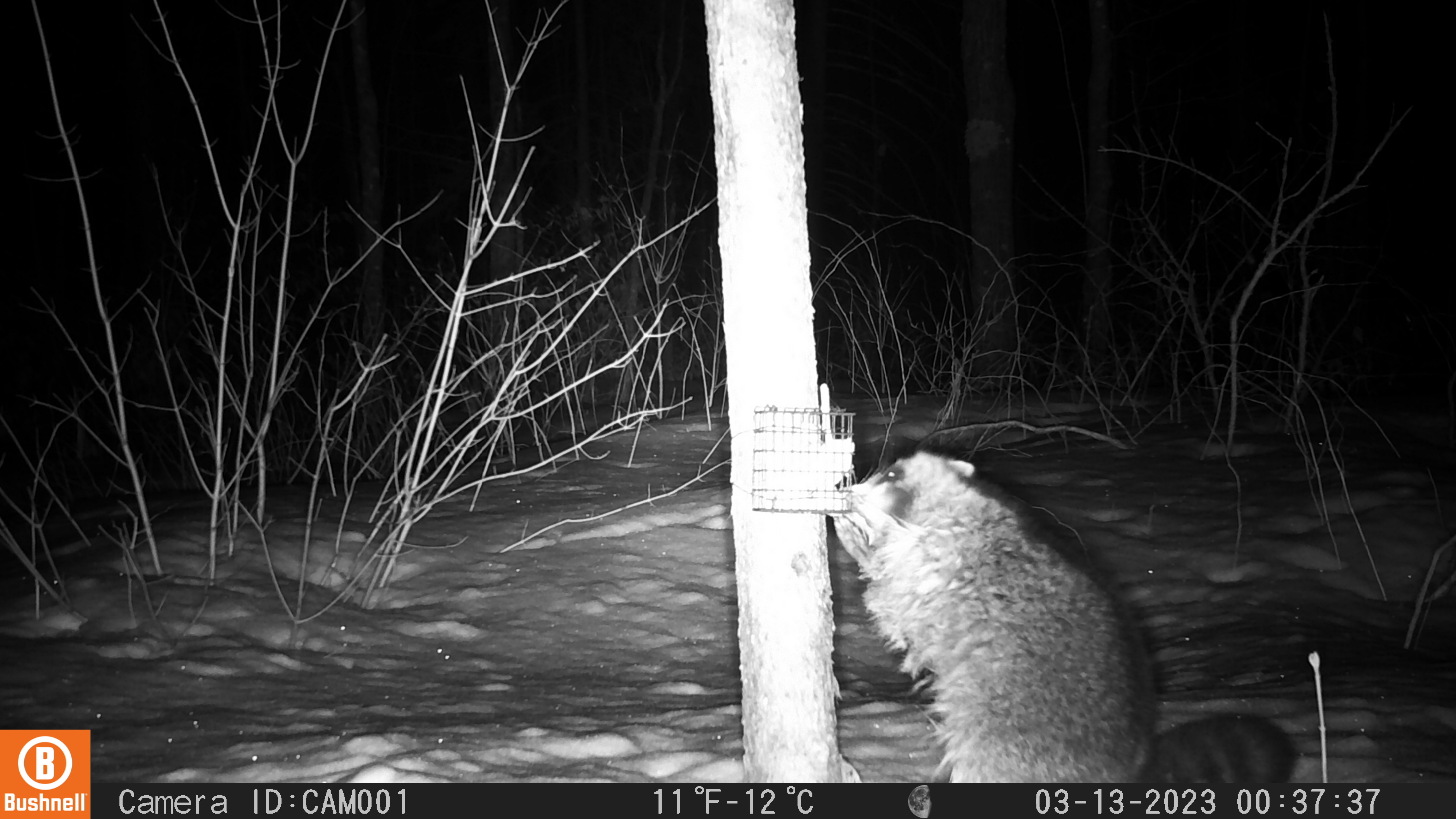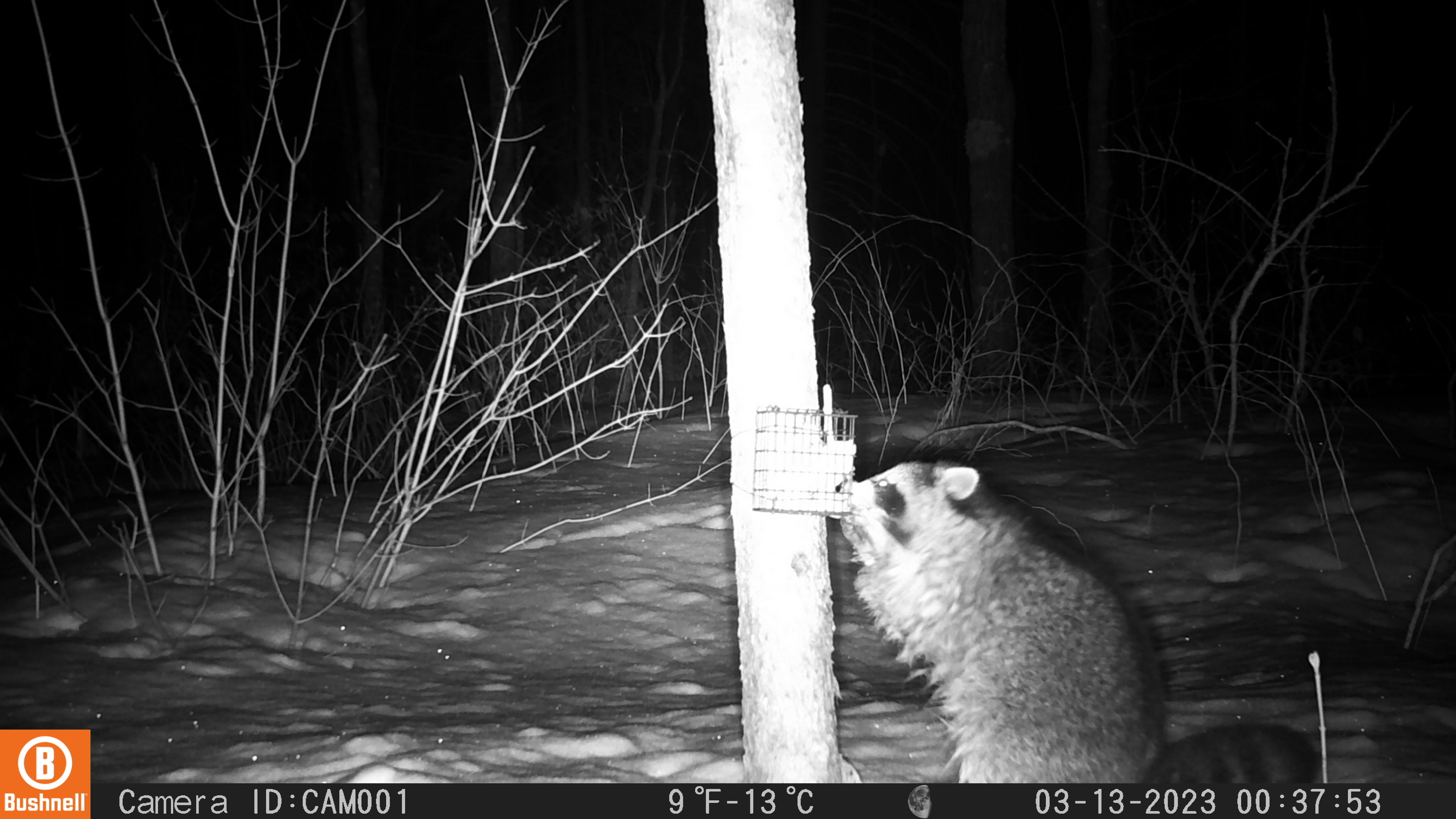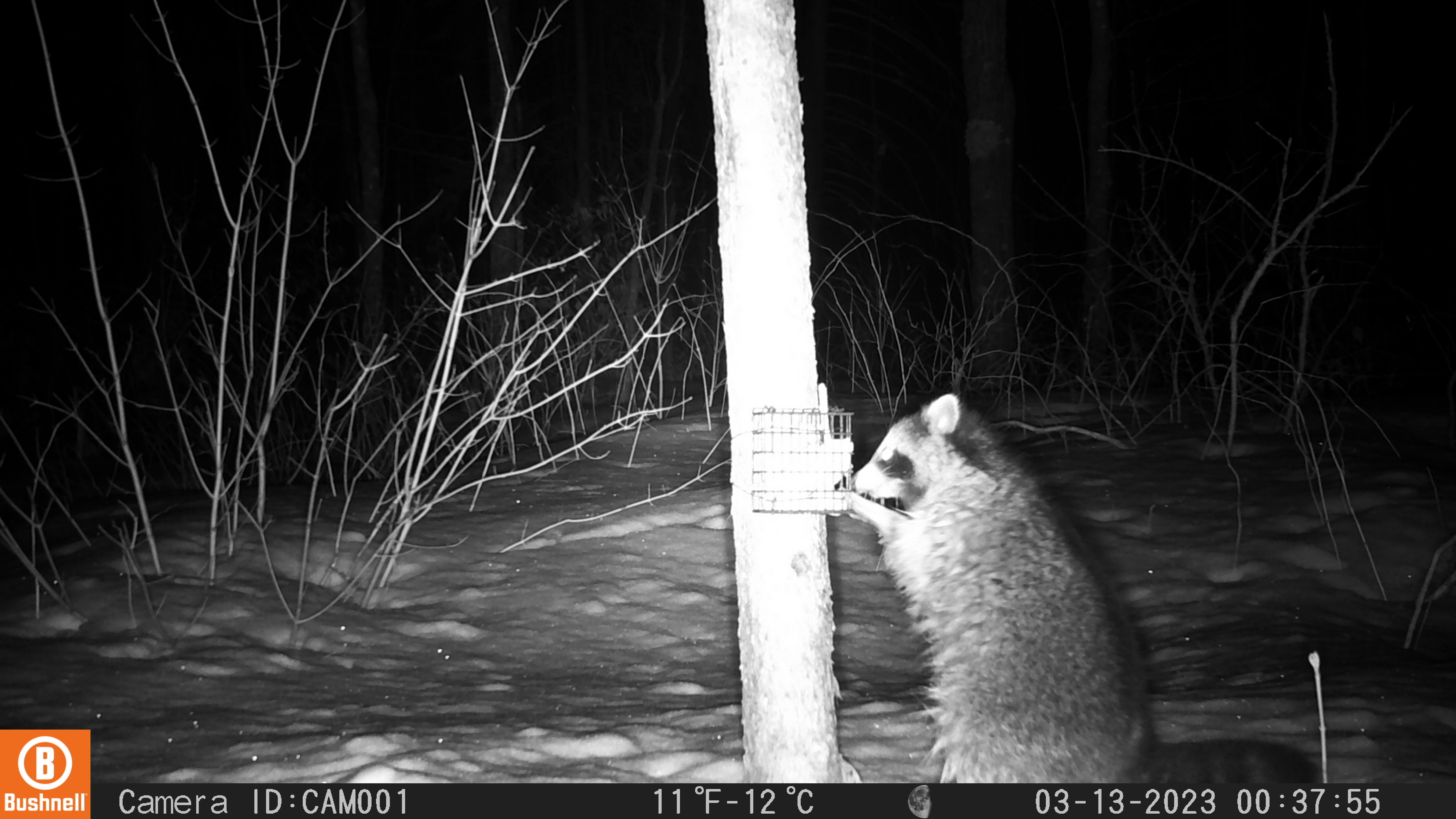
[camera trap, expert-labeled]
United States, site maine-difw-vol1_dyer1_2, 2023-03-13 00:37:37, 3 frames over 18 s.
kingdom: Animalia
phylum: Chordata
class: Mammalia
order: Carnivora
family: Procyonidae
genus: Procyon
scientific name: Procyon lotor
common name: raccoon